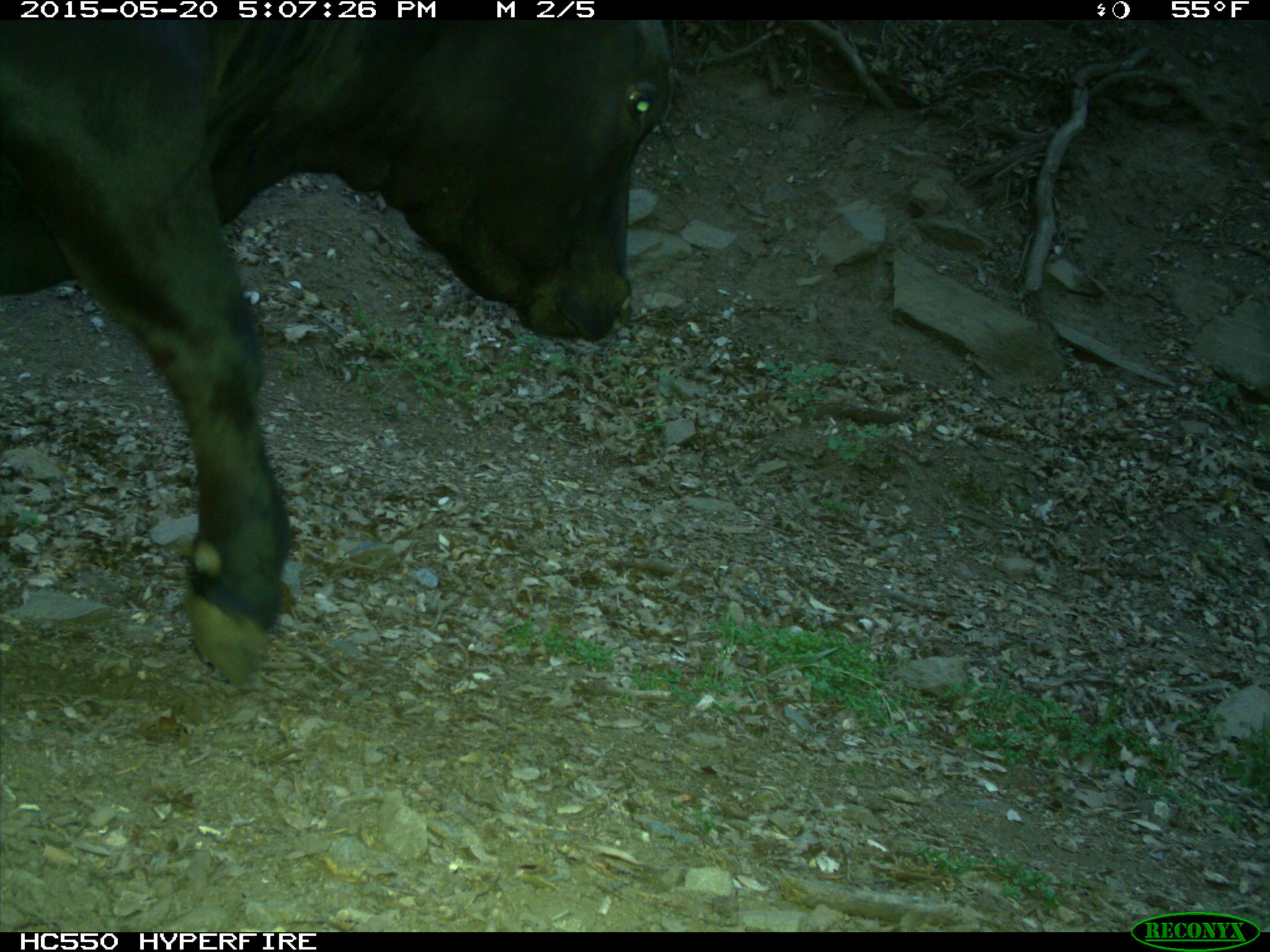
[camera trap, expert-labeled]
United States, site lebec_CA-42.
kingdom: Animalia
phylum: Chordata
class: Mammalia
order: Artiodactyla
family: Bovidae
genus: Bos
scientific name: Bos taurus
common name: domestic cow